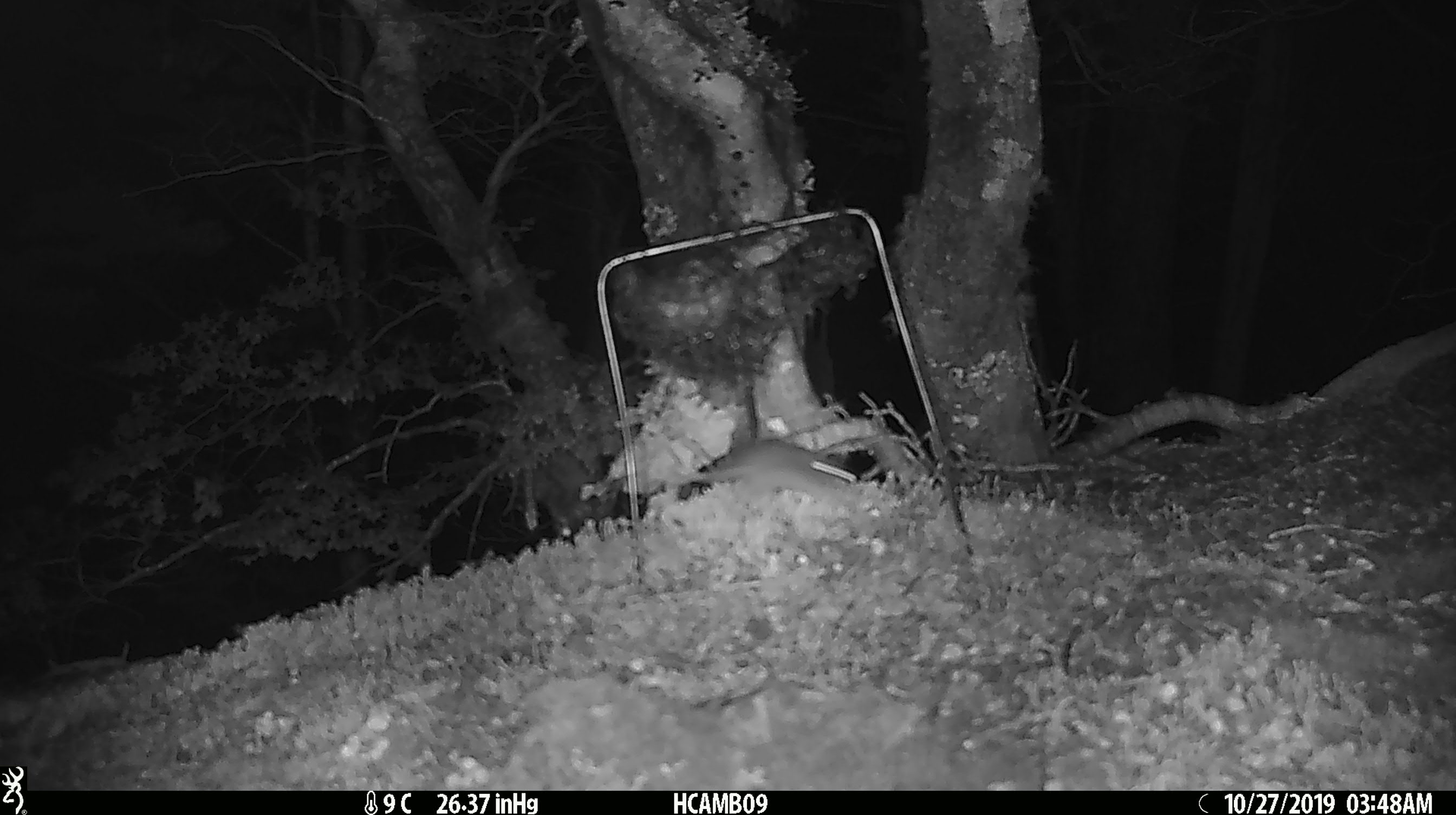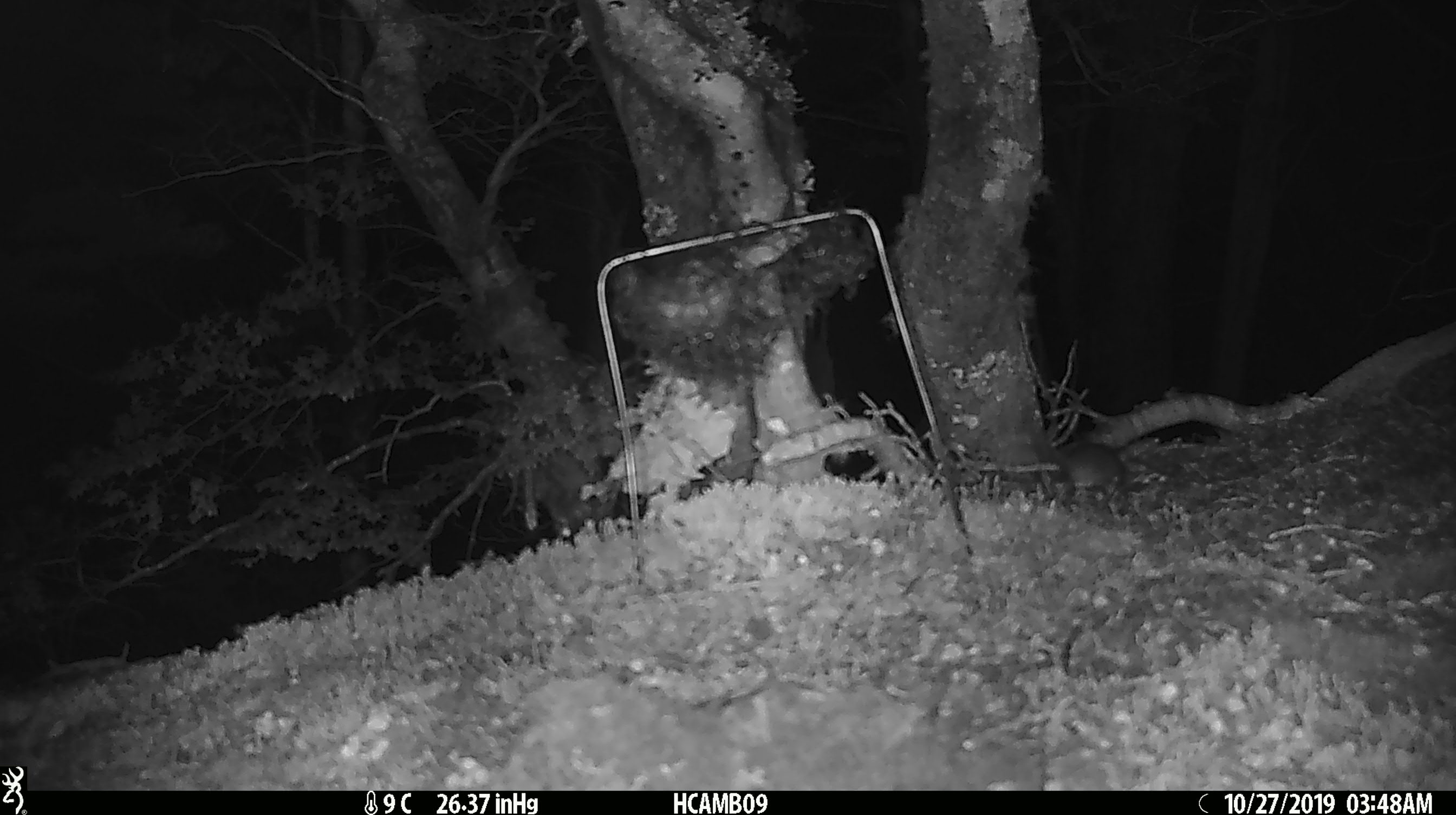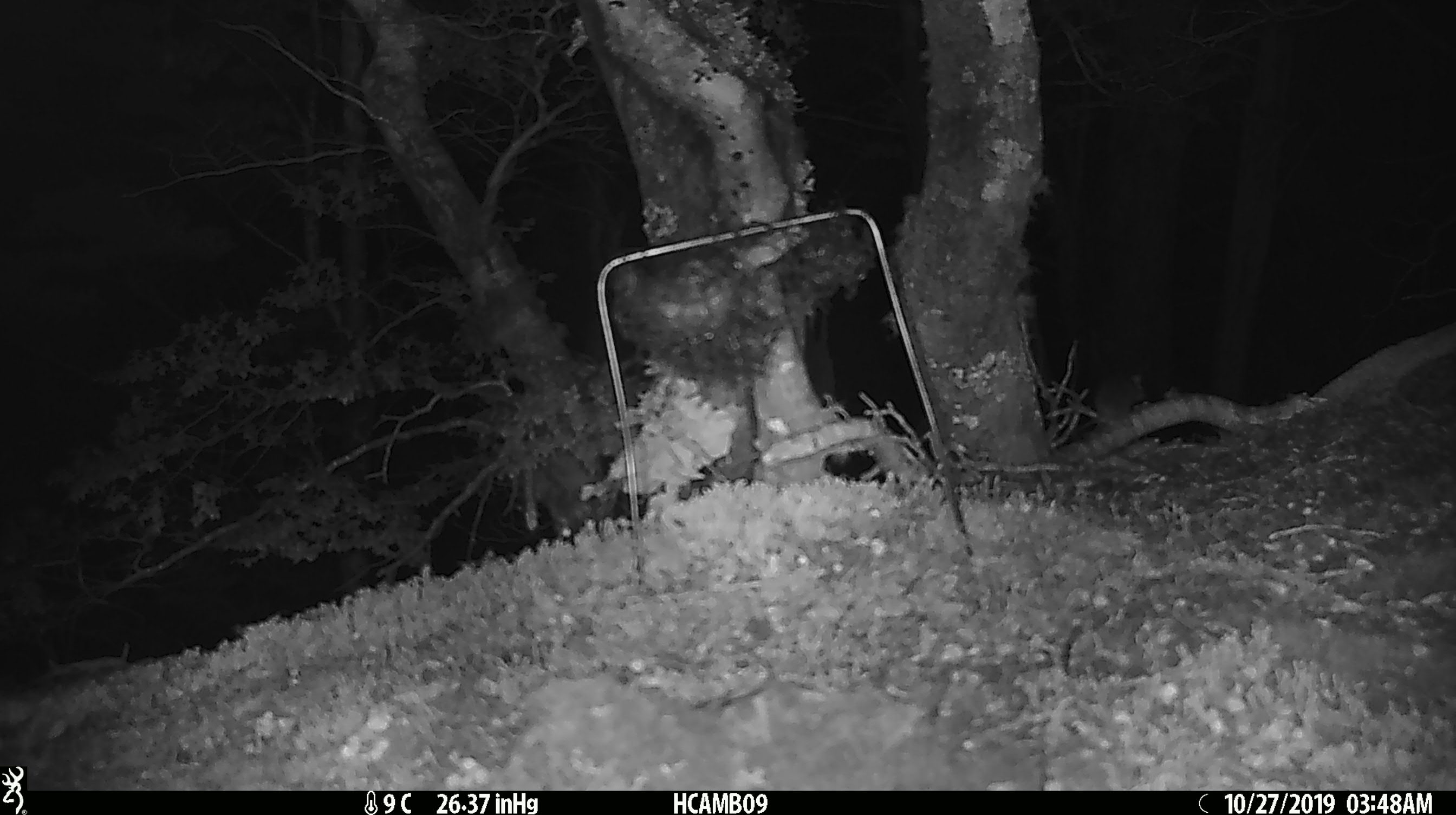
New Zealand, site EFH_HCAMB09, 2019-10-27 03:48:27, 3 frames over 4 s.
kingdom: Animalia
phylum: Chordata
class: Mammalia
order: Rodentia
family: Muridae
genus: Mus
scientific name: Mus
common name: mouse